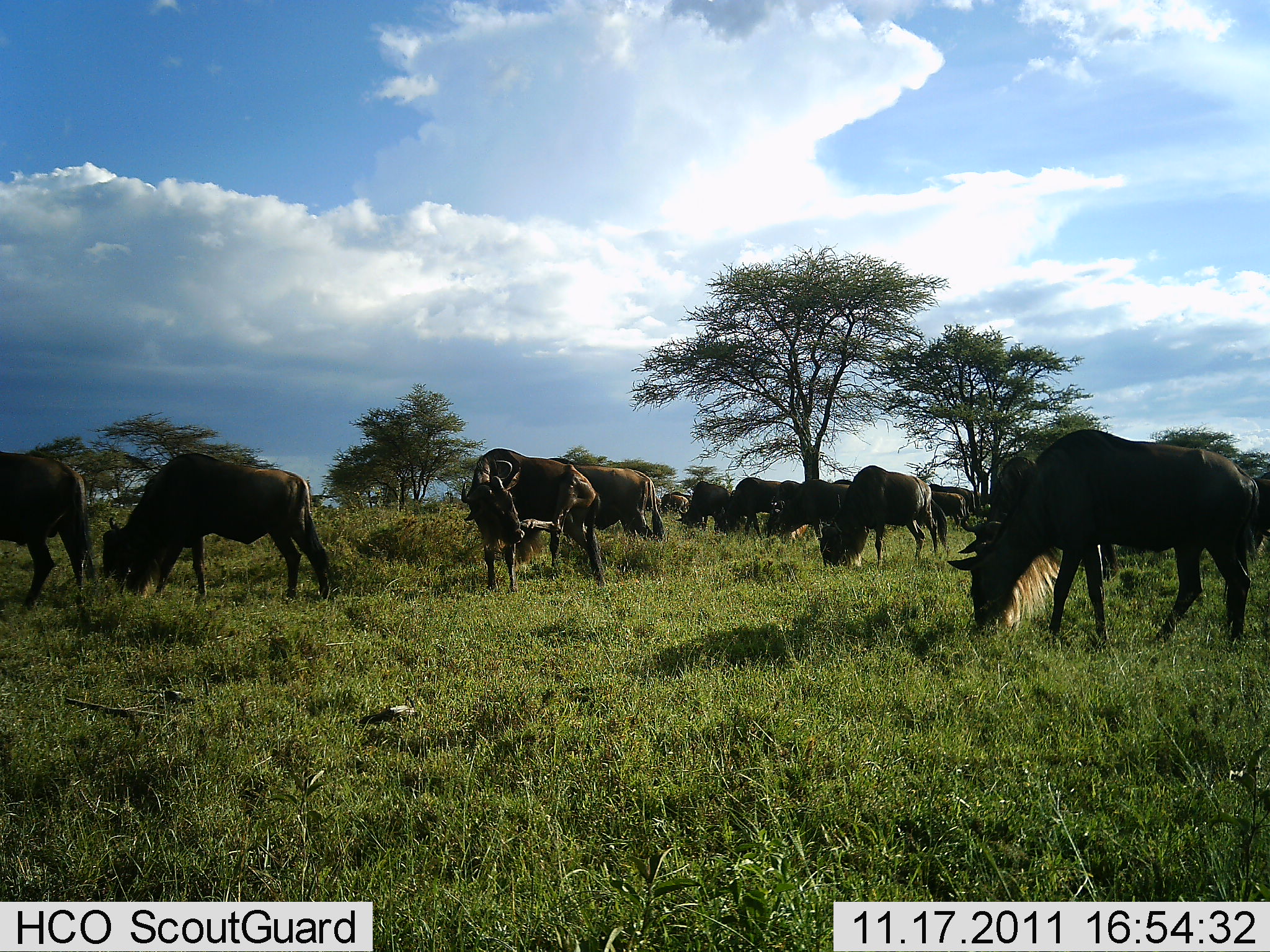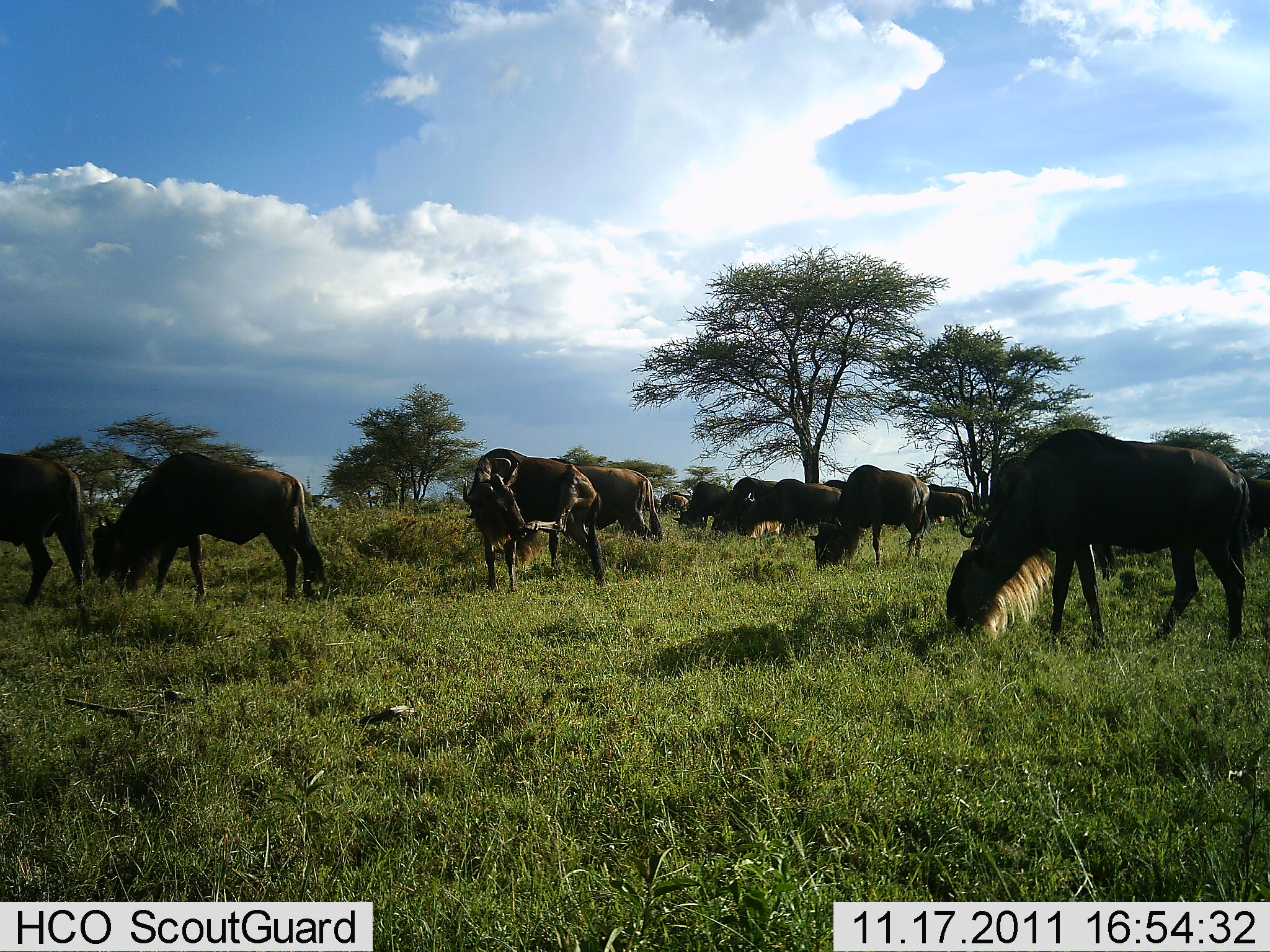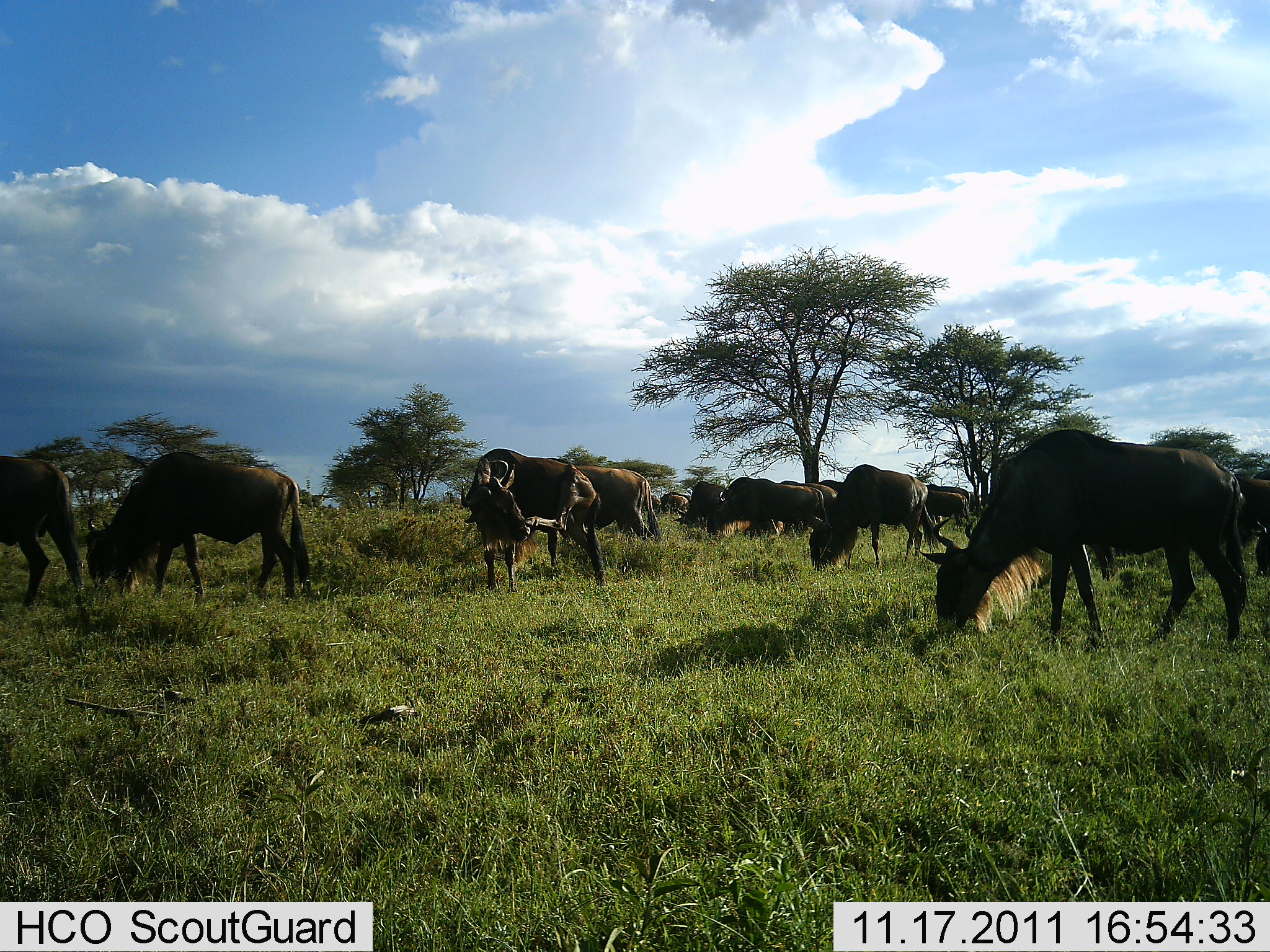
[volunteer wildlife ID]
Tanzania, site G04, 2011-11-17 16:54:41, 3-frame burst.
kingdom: Animalia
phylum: Chordata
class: Mammalia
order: Artiodactyla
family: Bovidae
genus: Connochaetes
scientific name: Connochaetes taurinus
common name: blue wildebeest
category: wildebeest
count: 11-50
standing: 50%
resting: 0%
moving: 0%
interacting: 0%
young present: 0%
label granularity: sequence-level